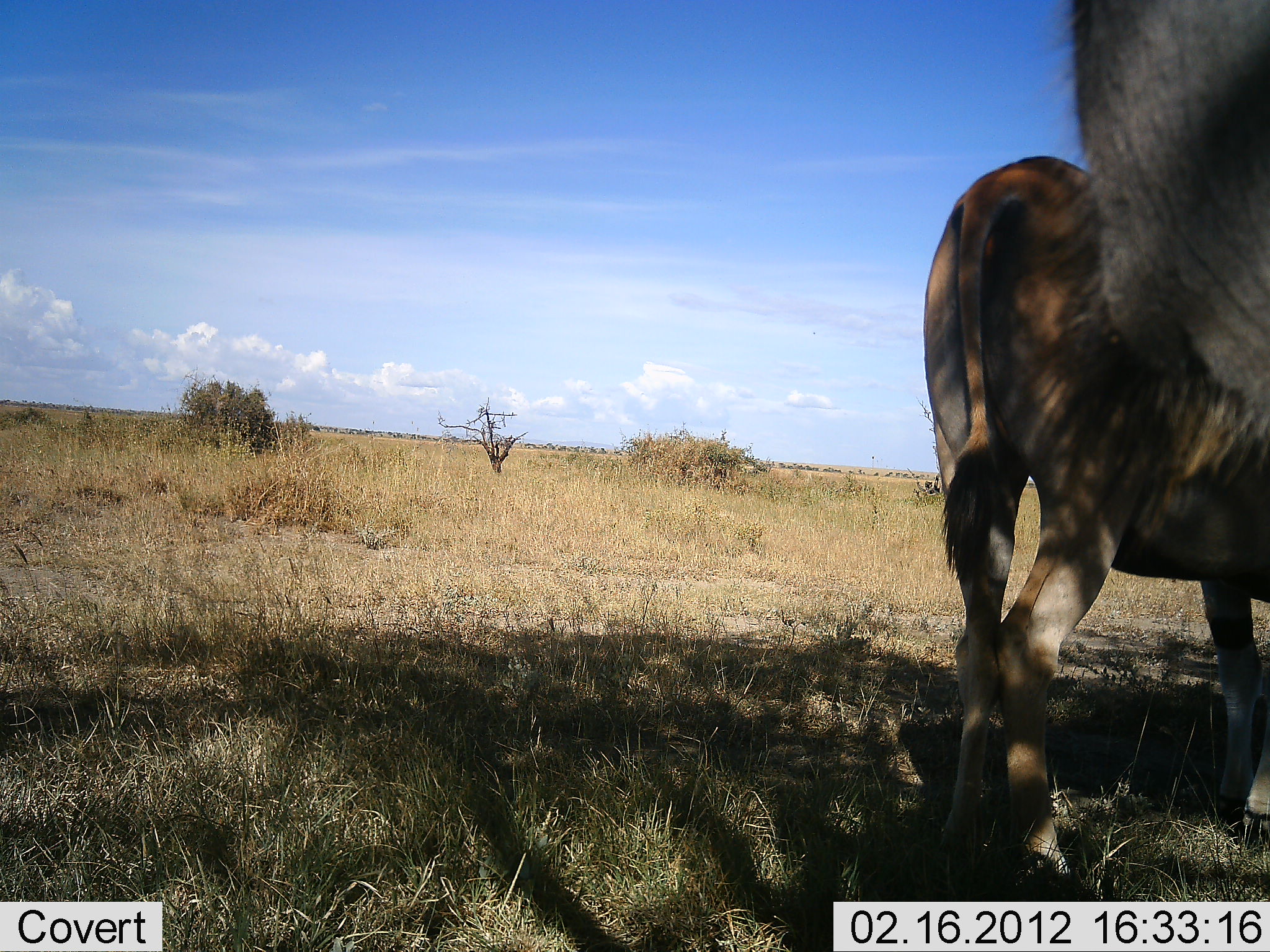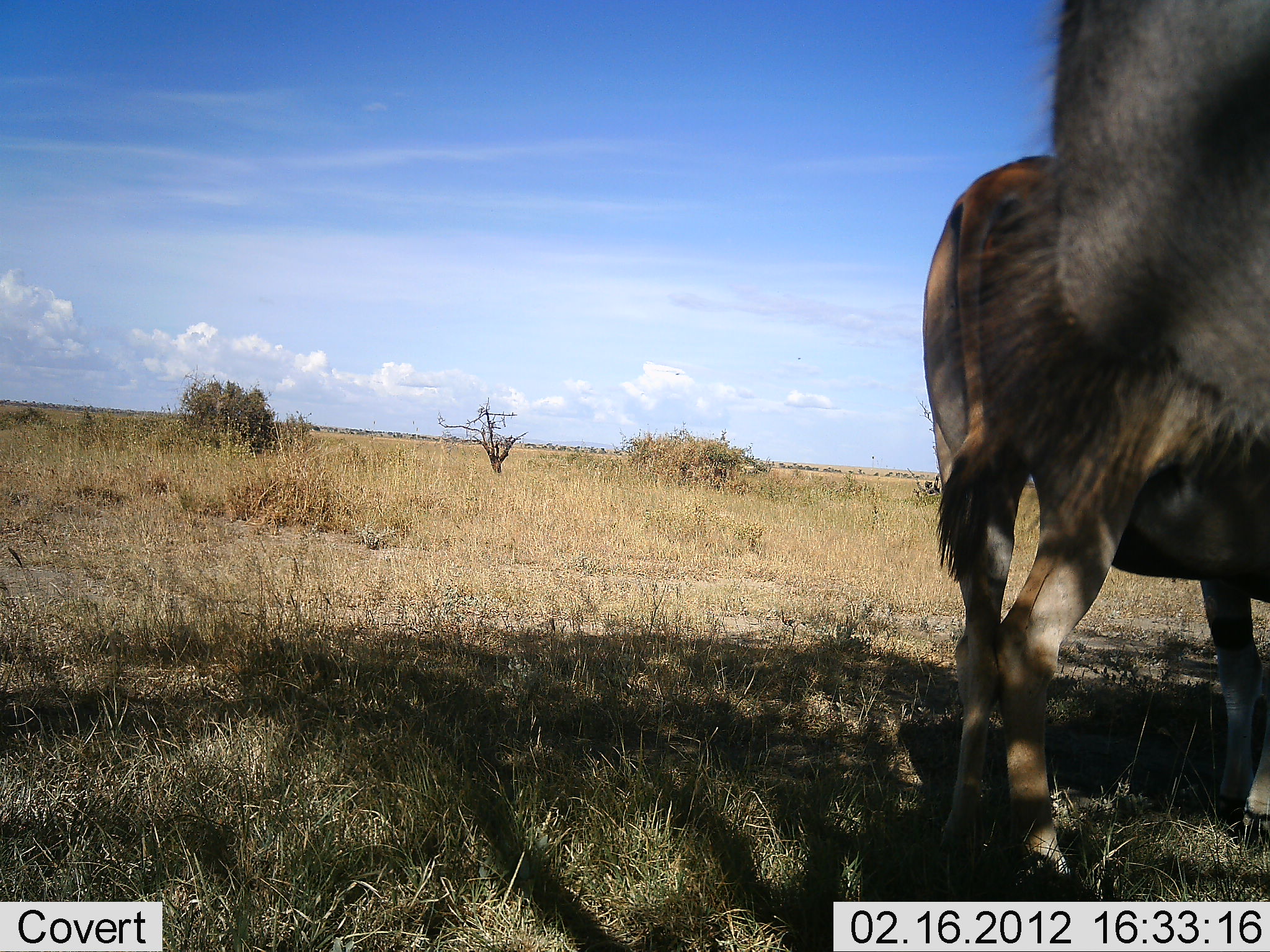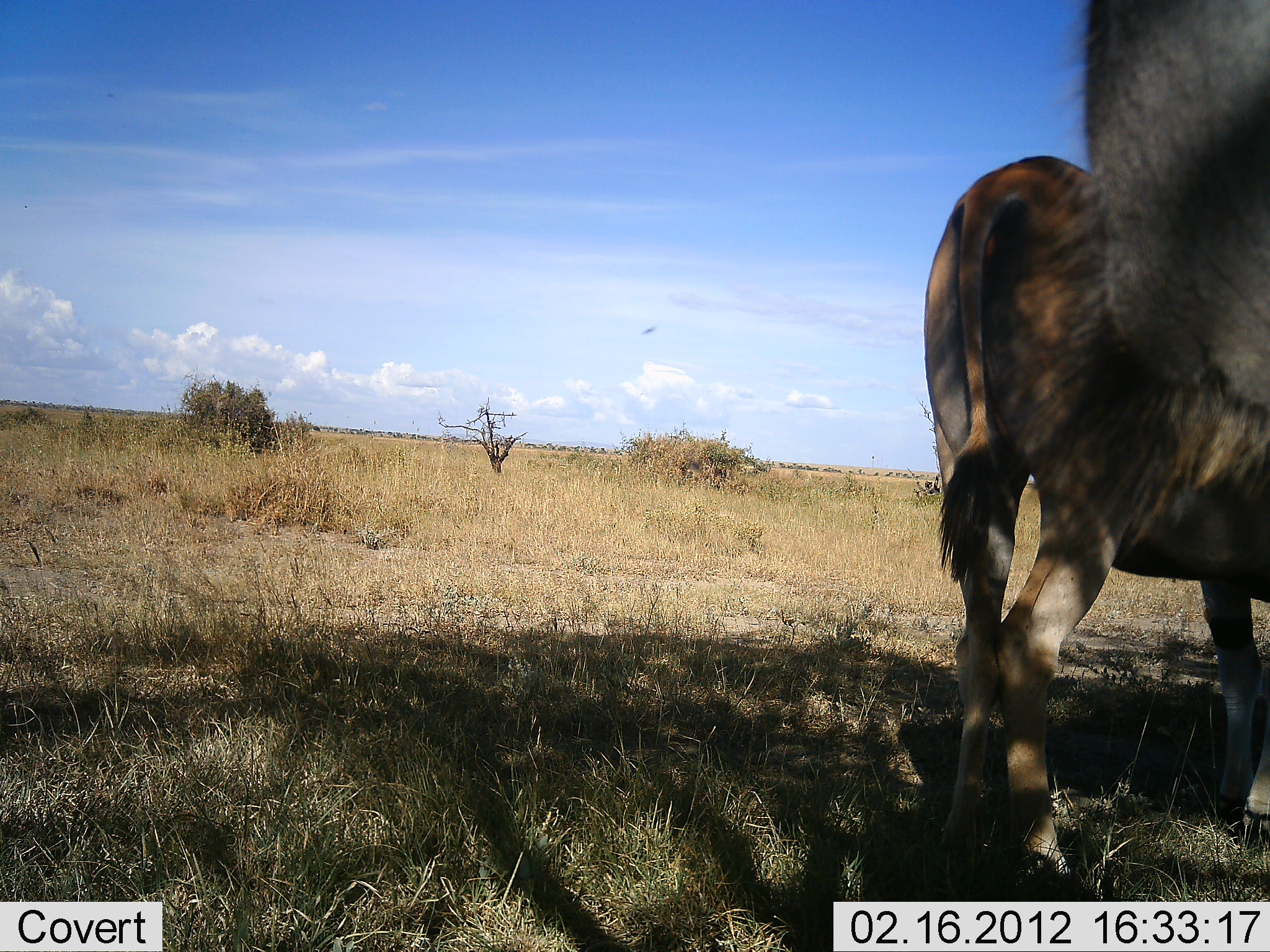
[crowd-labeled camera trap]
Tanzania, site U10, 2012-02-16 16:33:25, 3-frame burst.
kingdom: Animalia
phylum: Chordata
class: Mammalia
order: Artiodactyla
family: Bovidae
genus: Connochaetes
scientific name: Connochaetes taurinus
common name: blue wildebeest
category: wildebeest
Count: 2.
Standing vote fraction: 92%.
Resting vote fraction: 0%.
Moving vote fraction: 0%.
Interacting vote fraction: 17%.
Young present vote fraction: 8%.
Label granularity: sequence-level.